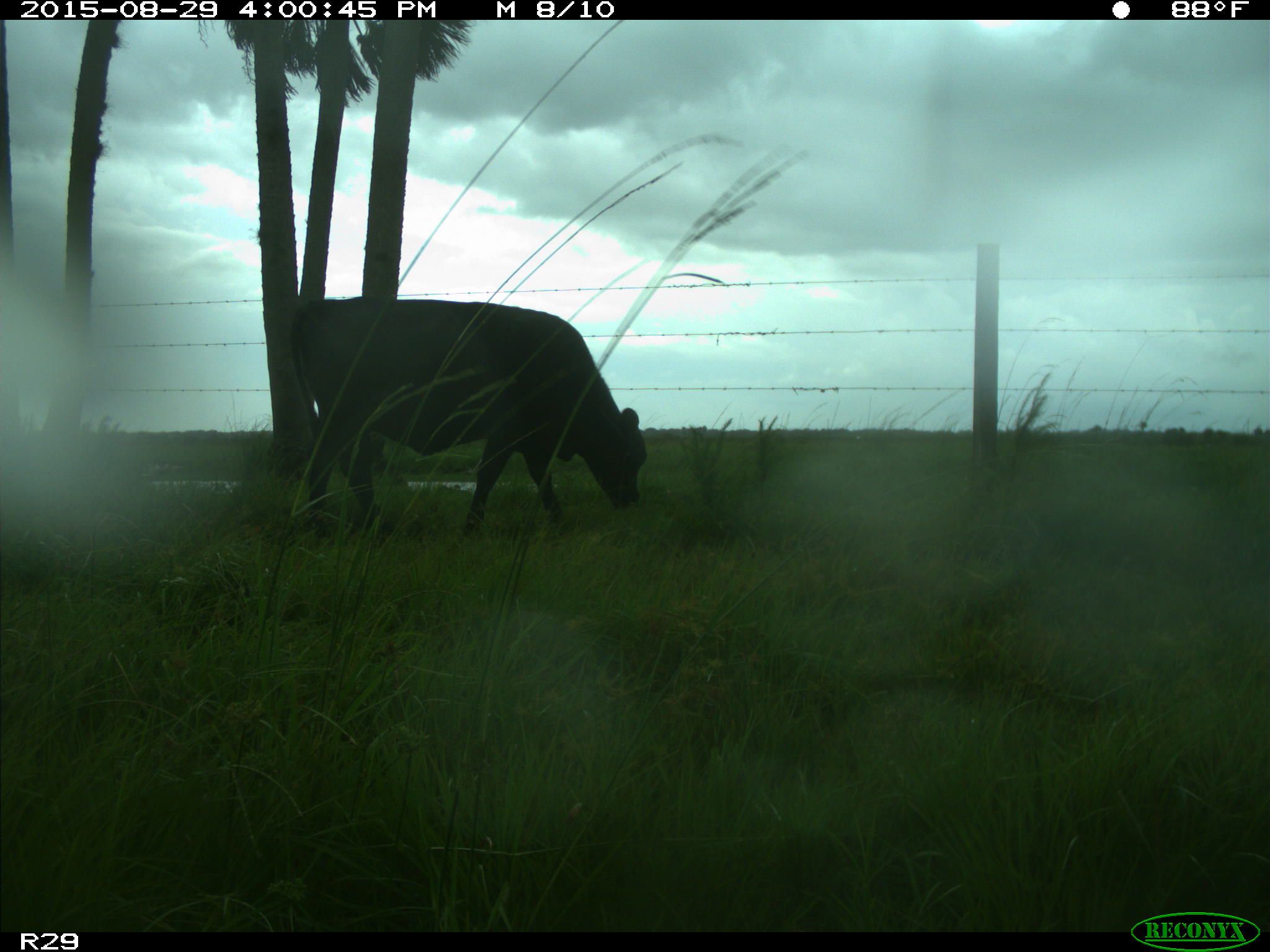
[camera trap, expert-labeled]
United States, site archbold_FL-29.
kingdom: Animalia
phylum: Chordata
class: Mammalia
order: Artiodactyla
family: Bovidae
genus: Bos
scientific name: Bos taurus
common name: domestic cow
Bos taurus (domestic cow).